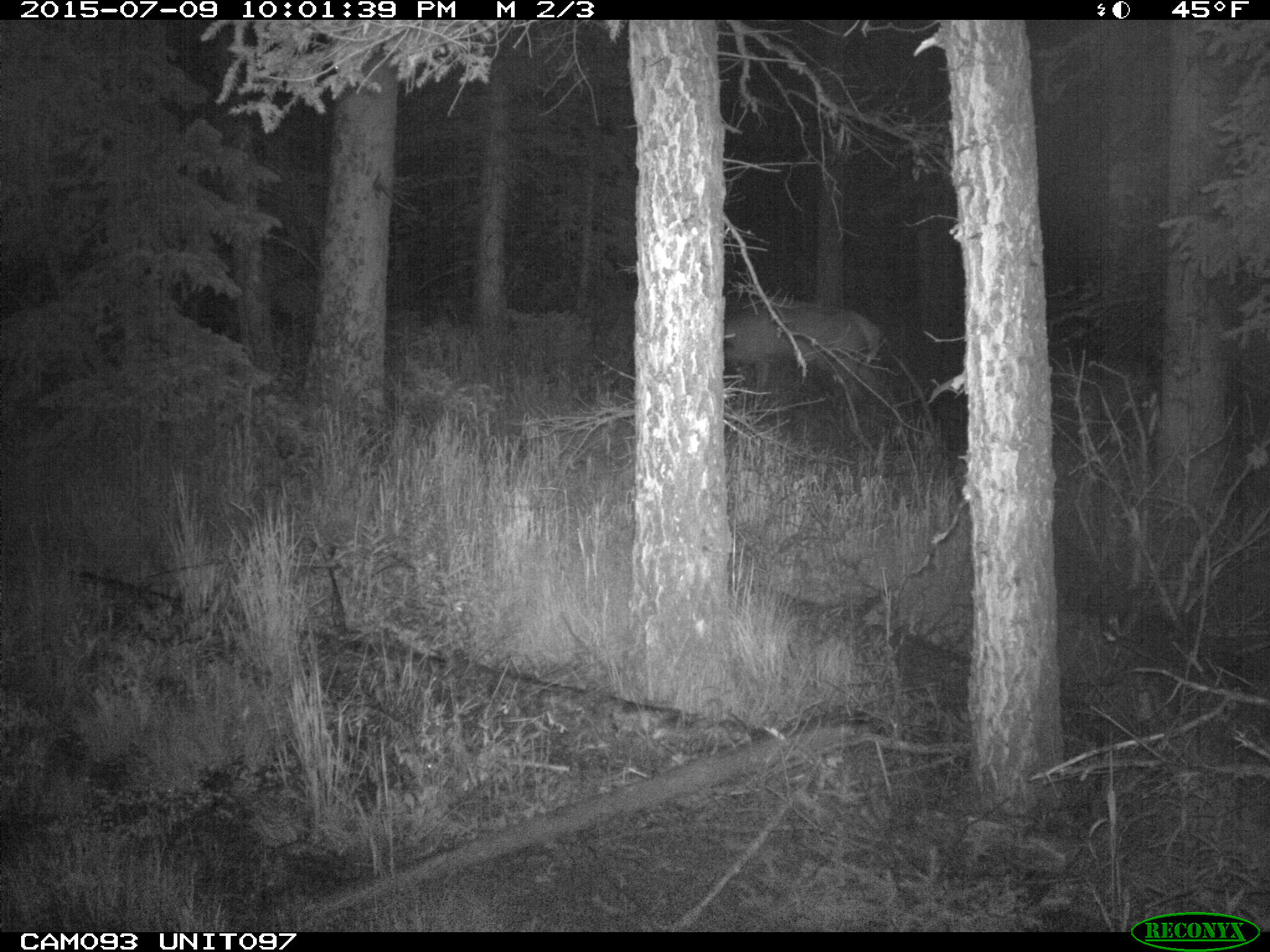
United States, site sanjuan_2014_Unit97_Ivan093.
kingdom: Animalia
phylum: Chordata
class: Mammalia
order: Artiodactyla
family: Cervidae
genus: Cervus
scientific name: Cervus elaphus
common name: red deer